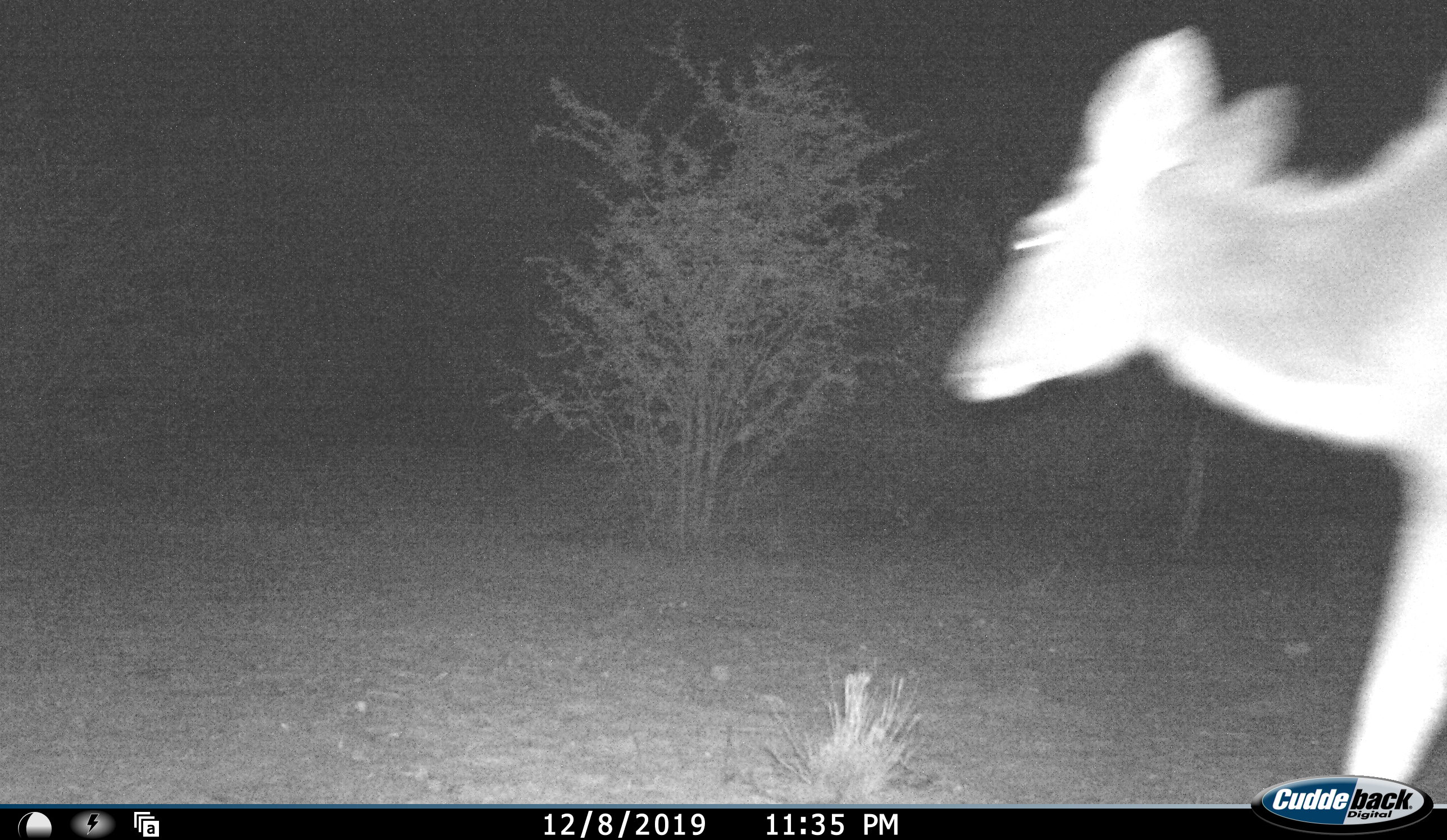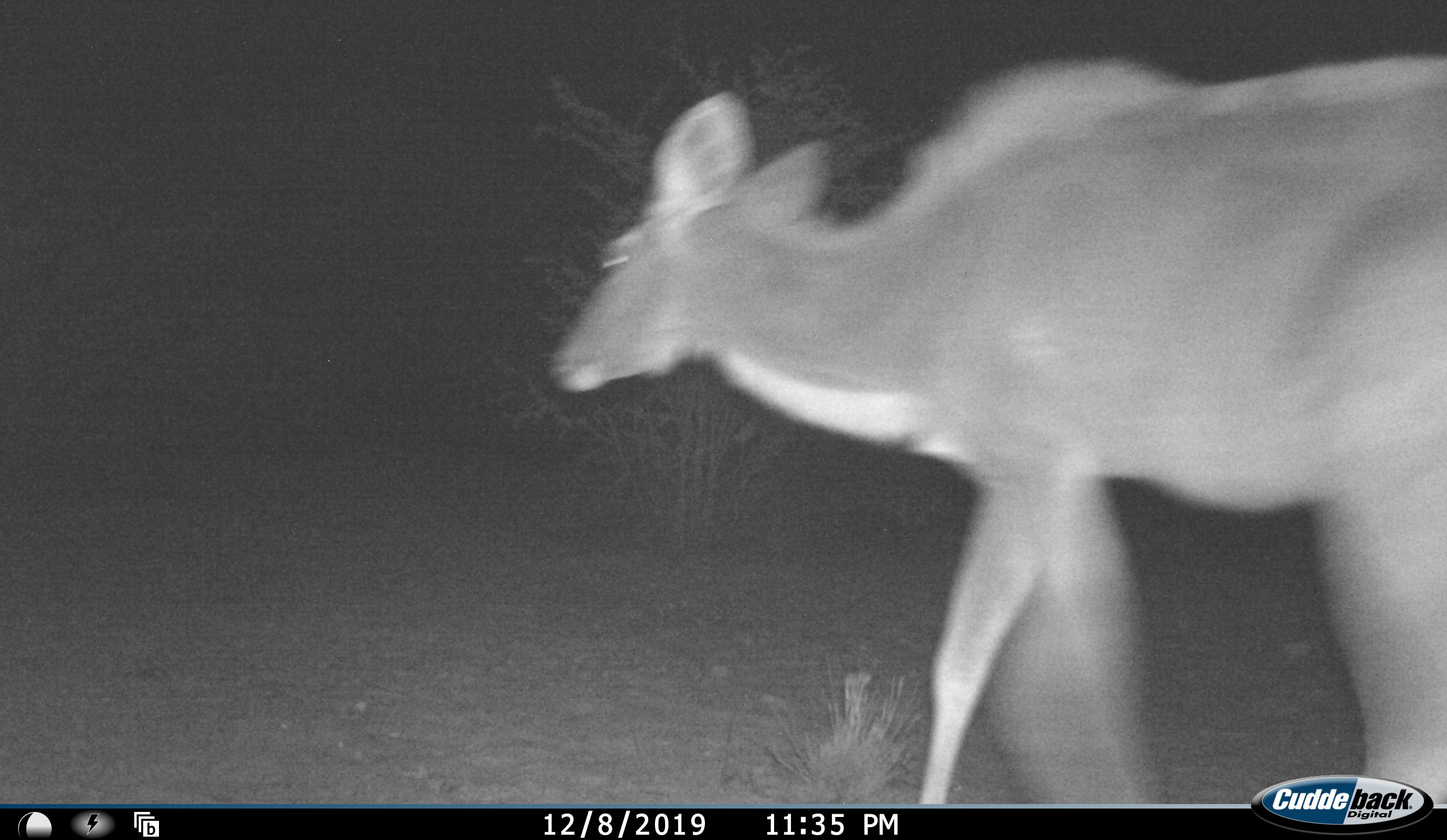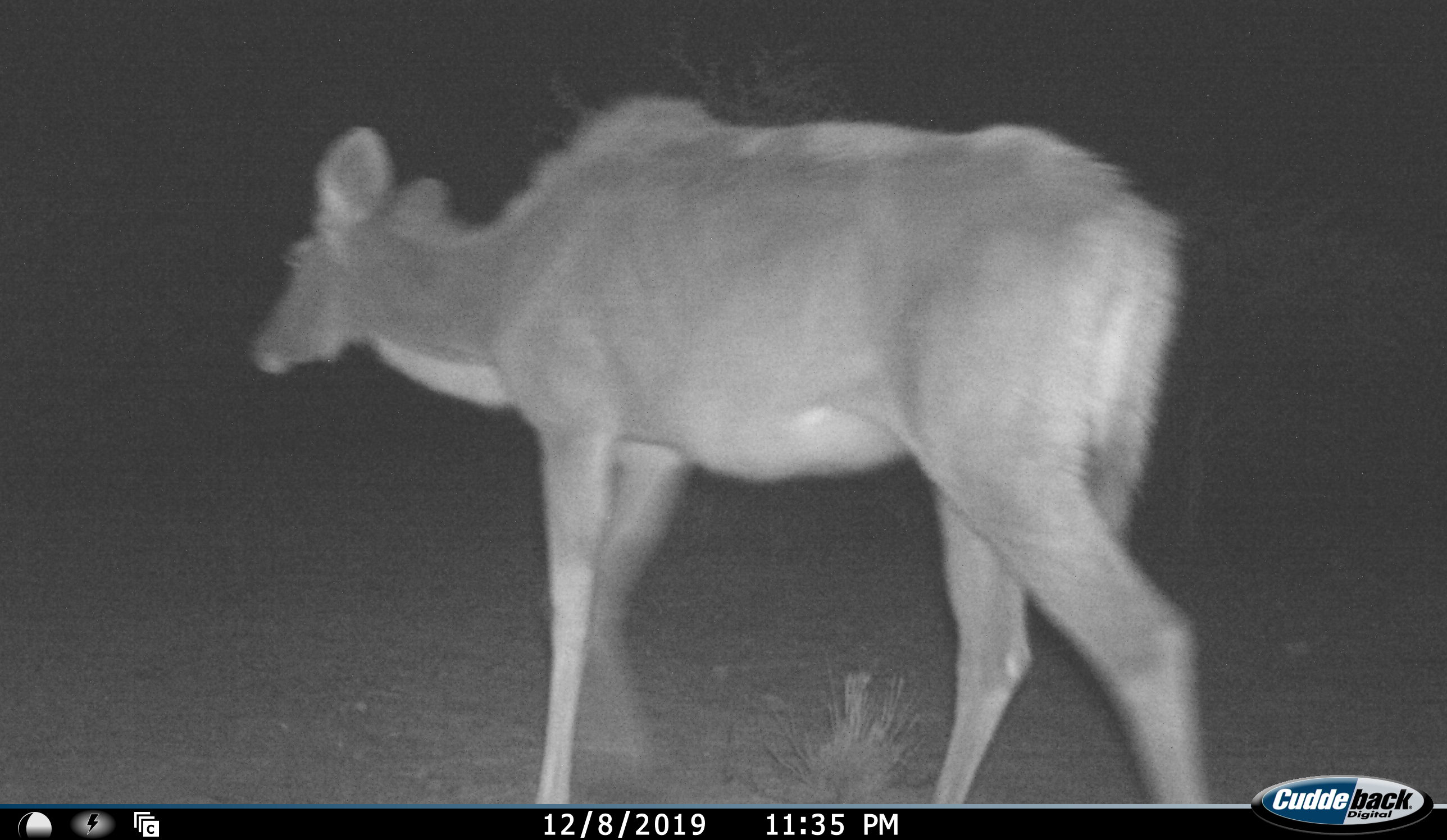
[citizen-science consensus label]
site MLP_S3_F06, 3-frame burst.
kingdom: Animalia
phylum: Chordata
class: Mammalia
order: Artiodactyla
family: Bovidae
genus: Tragelaphus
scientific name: Tragelaphus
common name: kudu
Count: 1.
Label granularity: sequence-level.